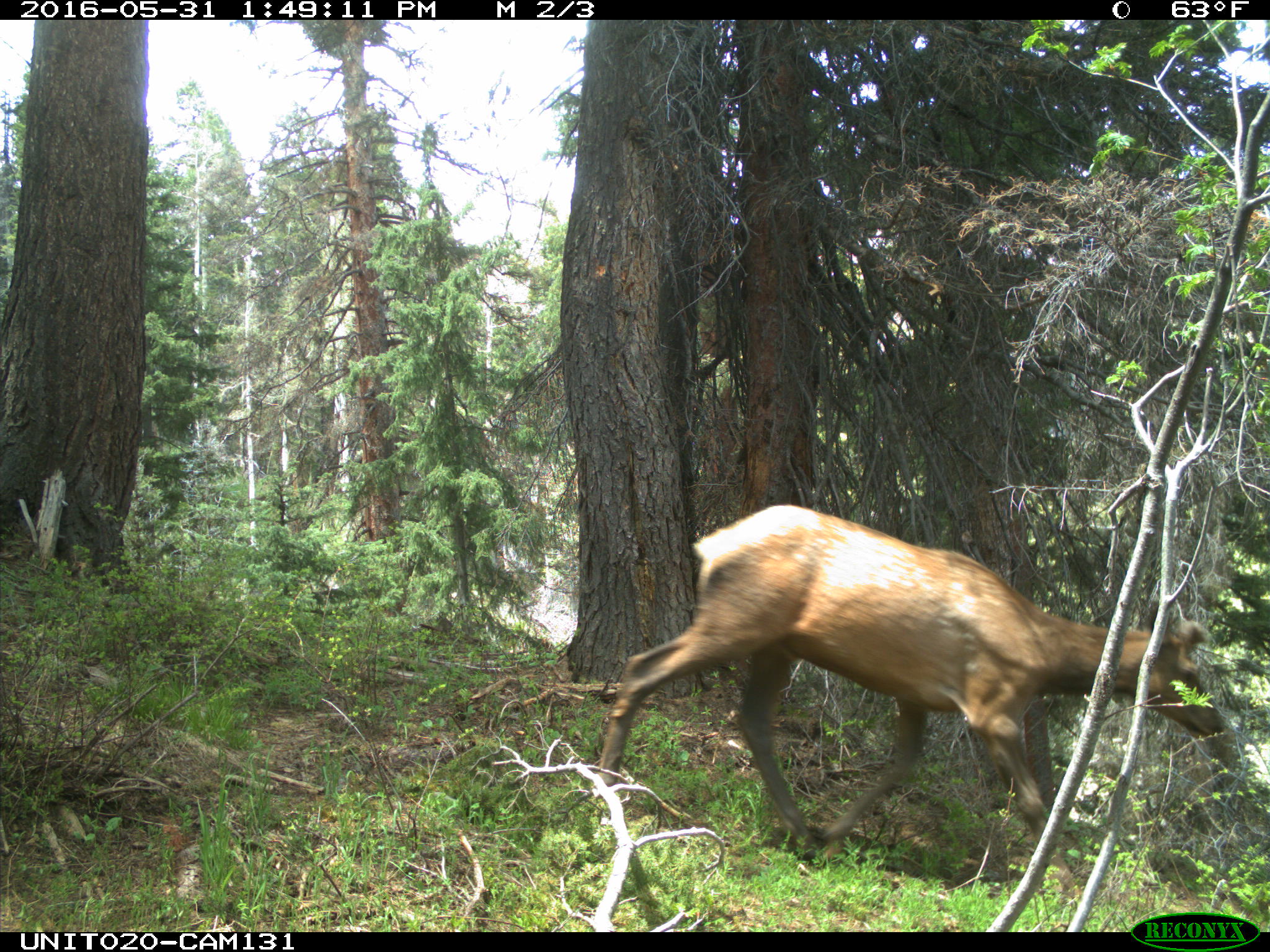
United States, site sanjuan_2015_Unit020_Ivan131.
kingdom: Animalia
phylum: Chordata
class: Mammalia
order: Artiodactyla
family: Cervidae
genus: Cervus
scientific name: Cervus elaphus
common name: red deer